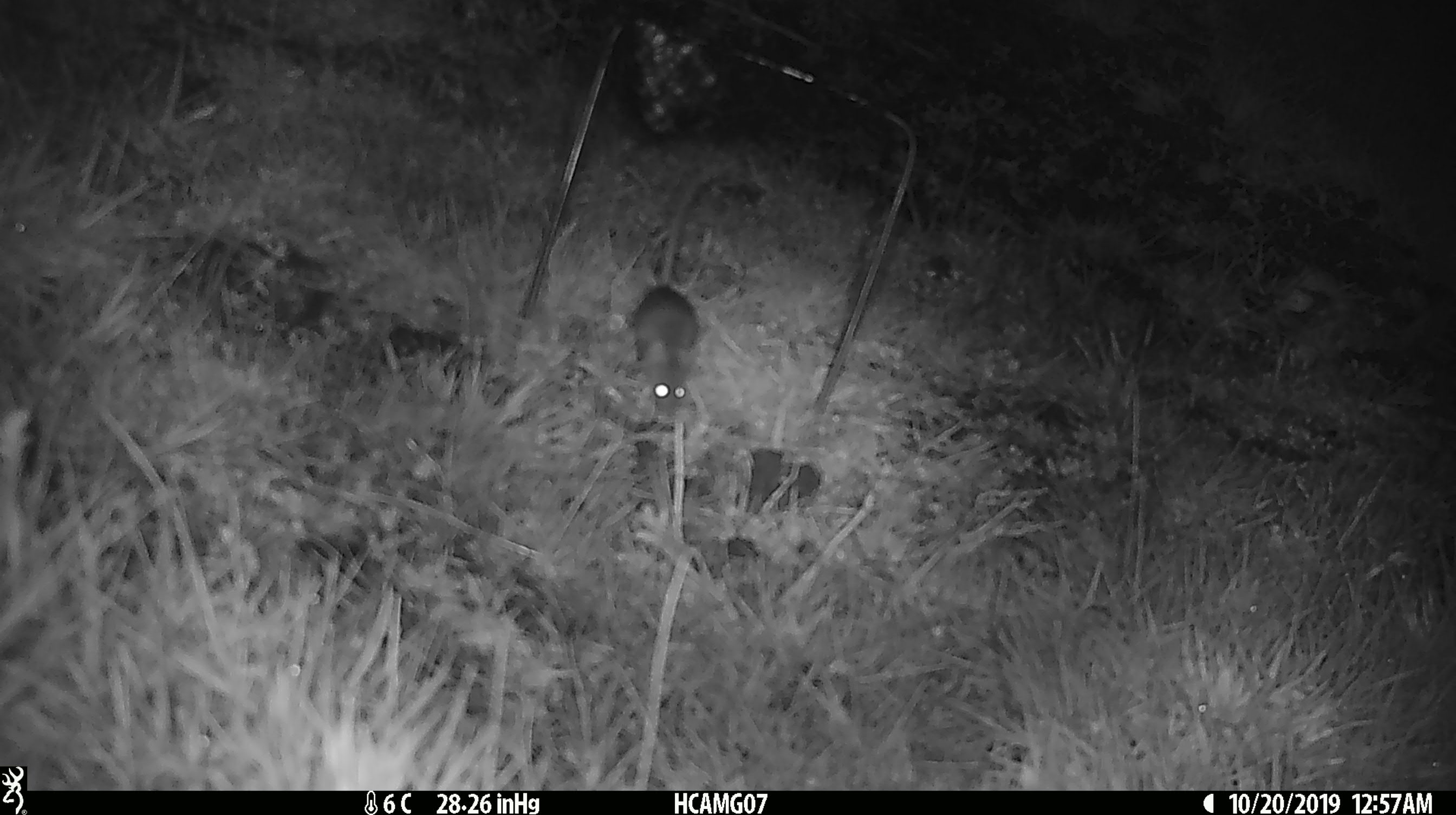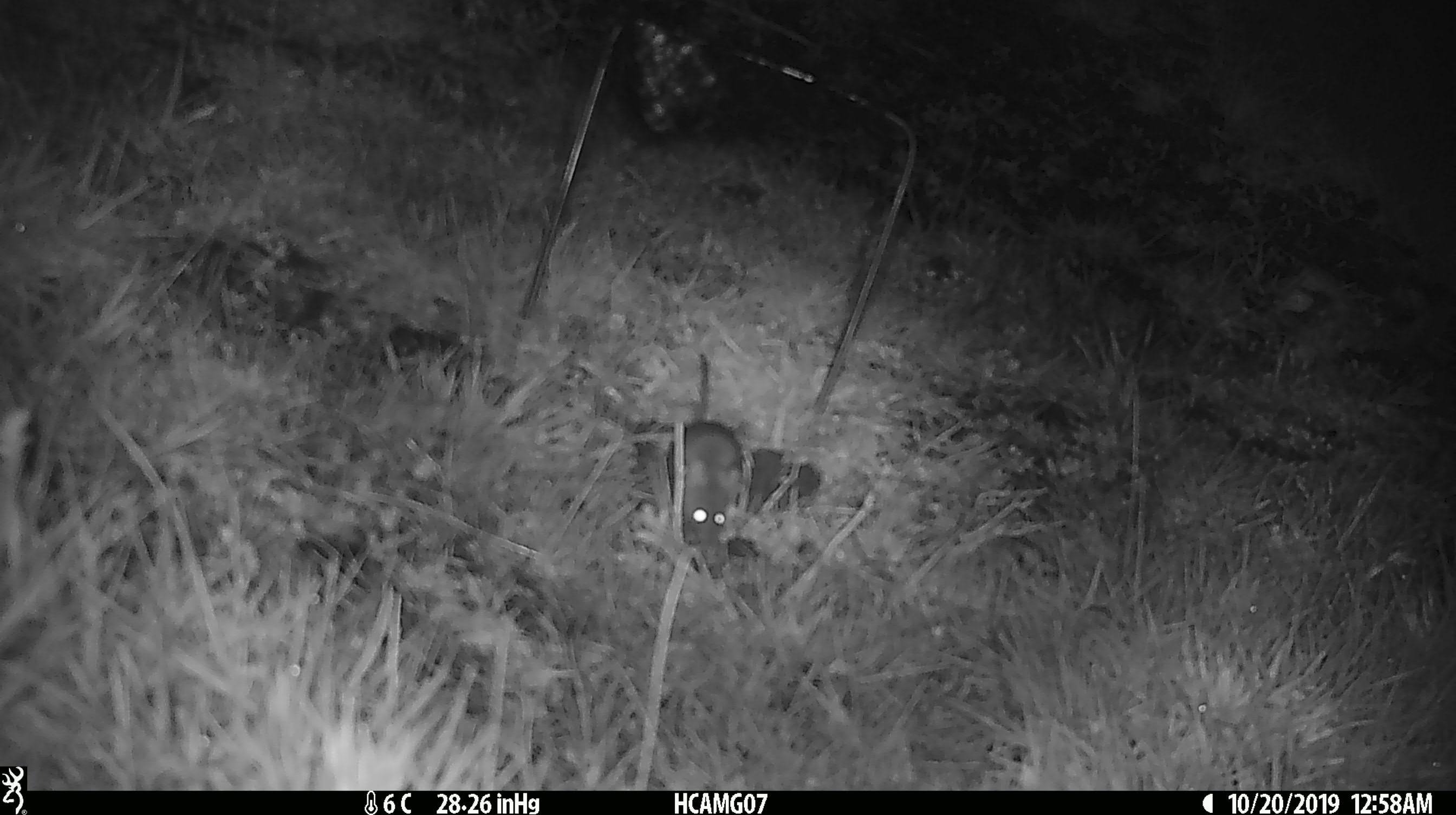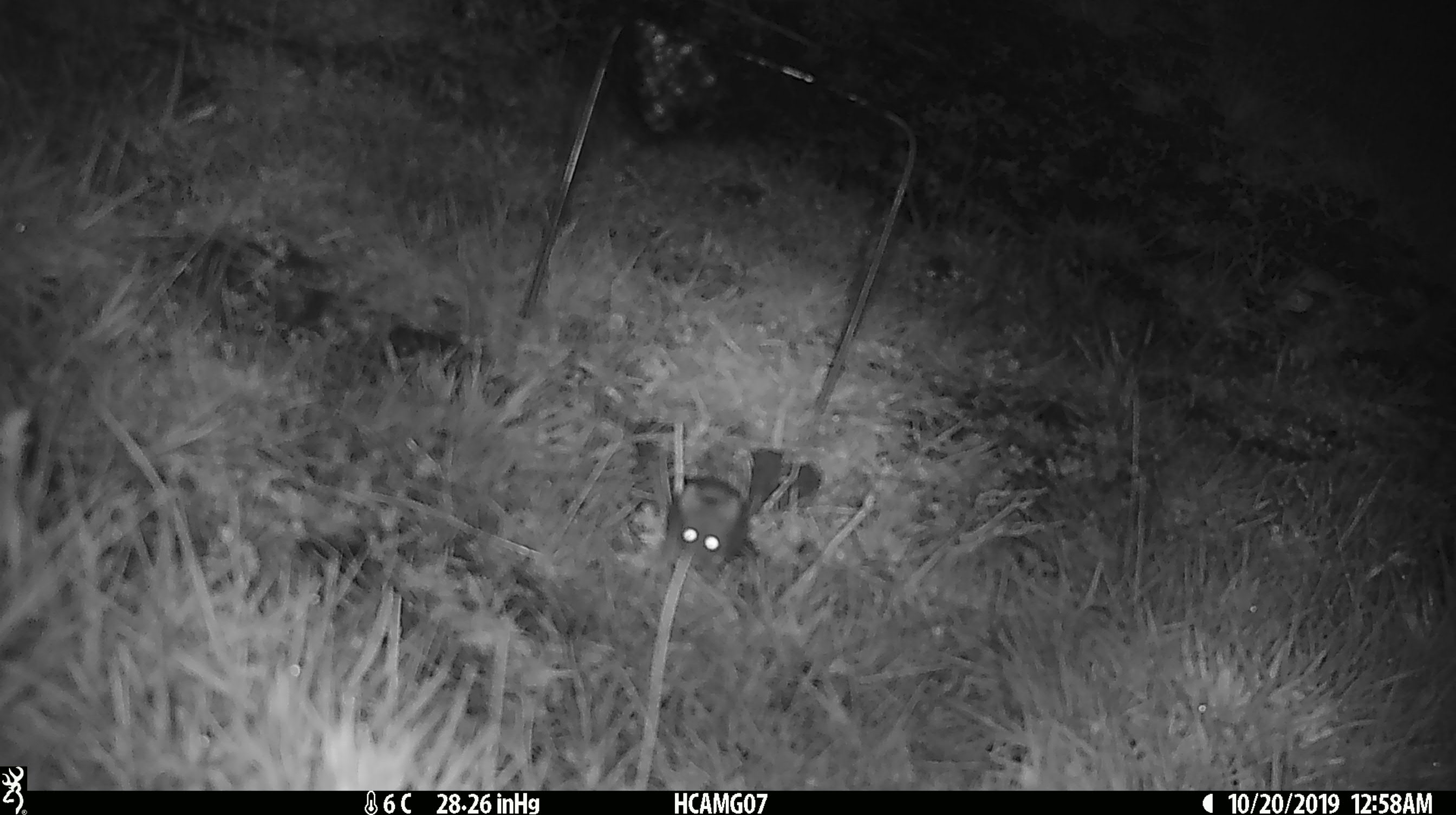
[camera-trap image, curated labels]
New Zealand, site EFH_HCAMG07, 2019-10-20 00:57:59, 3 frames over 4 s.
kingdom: Animalia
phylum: Chordata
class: Mammalia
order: Rodentia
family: Muridae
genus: Mus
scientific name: Mus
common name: mouse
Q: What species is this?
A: Mouse (Mus).